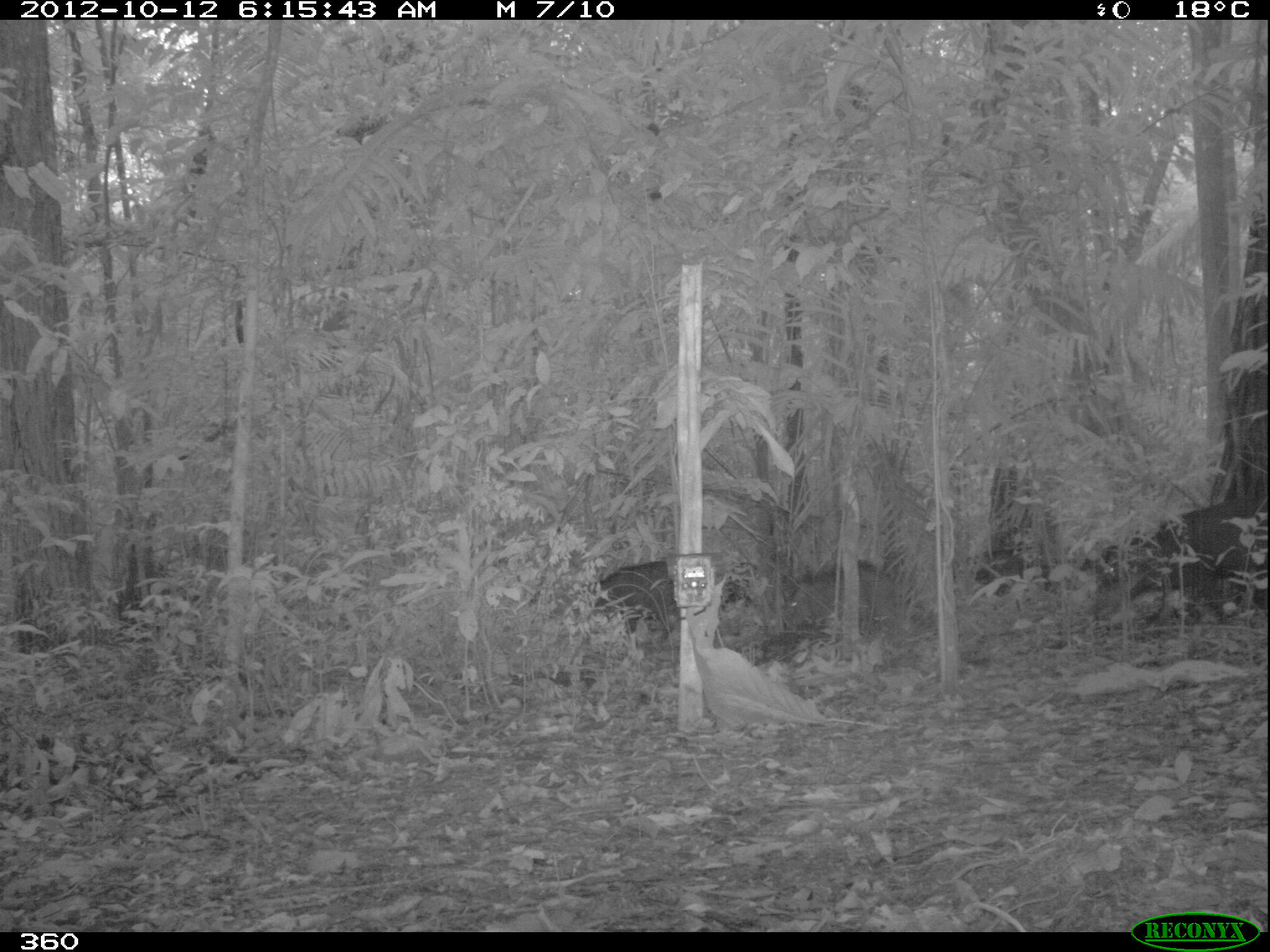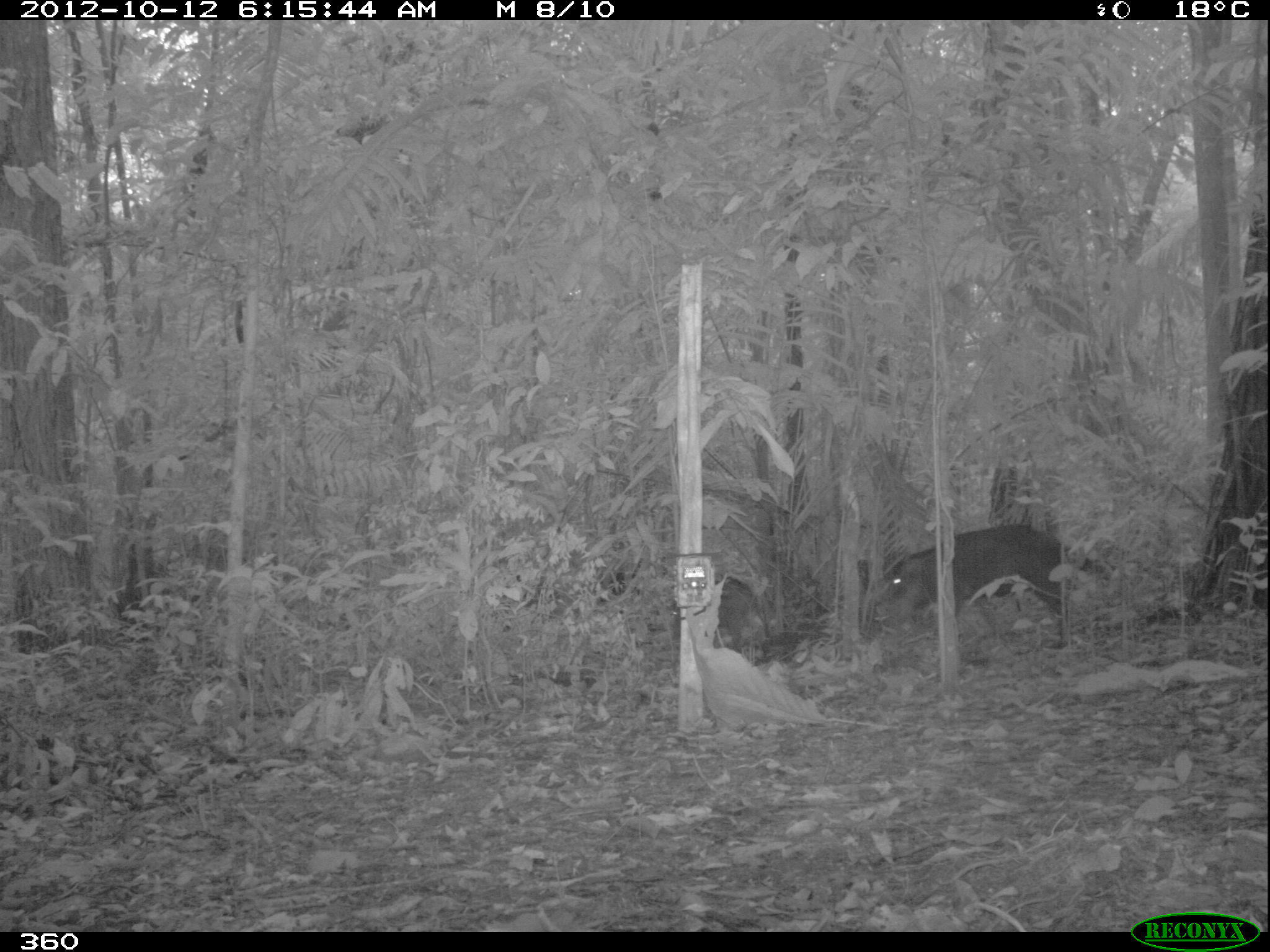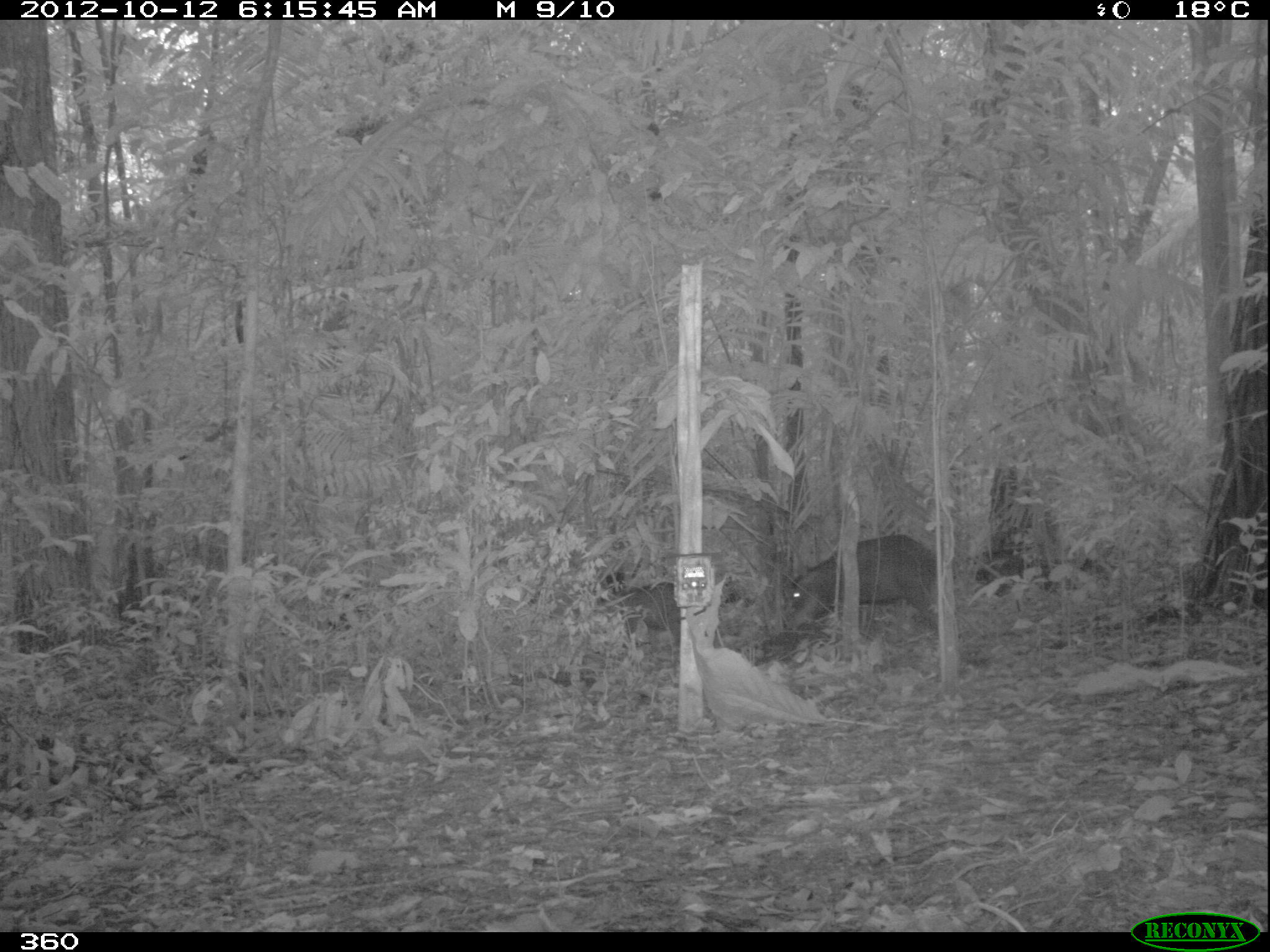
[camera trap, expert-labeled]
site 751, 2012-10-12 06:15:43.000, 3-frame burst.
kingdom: Animalia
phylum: Chordata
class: Mammalia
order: Artiodactyla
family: Tayassuidae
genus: Tayassu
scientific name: Tayassu pecari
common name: white-lipped peccary